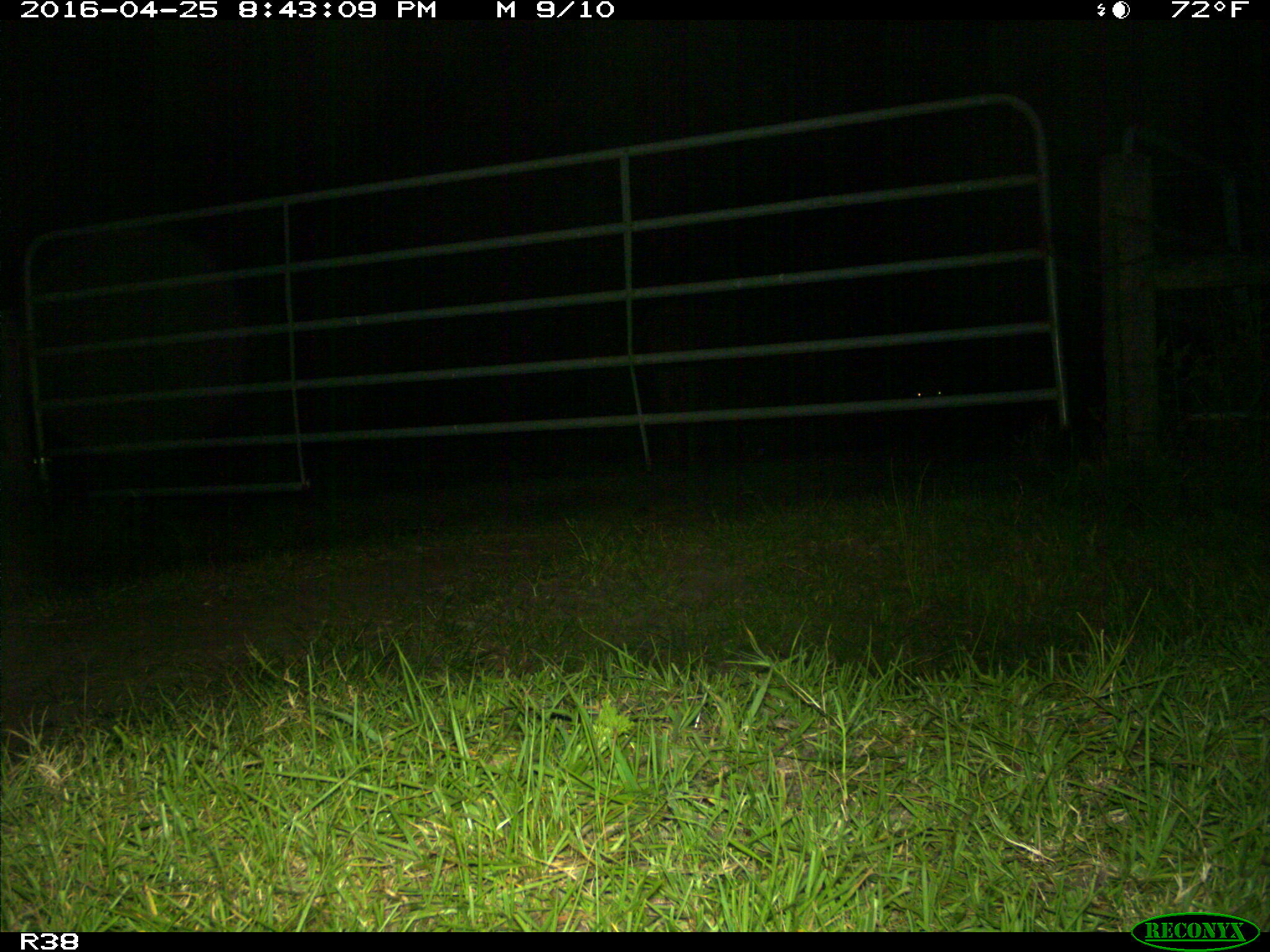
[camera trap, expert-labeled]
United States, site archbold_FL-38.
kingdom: Animalia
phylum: Chordata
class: Mammalia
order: Artiodactyla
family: Bovidae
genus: Bos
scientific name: Bos taurus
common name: domestic cow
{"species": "Bos taurus (domestic cow)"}